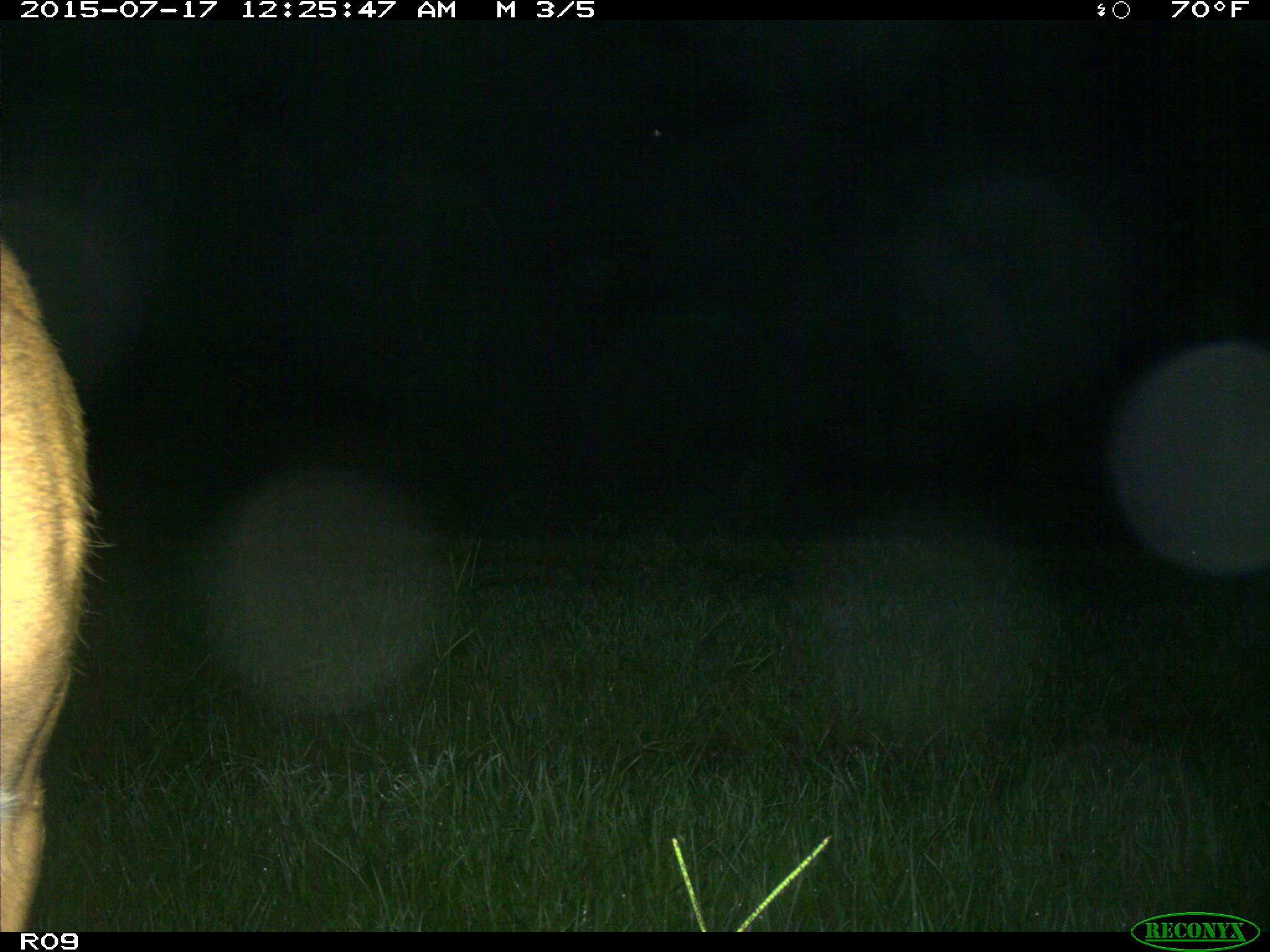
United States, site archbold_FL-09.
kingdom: Animalia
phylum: Chordata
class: Mammalia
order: Artiodactyla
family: Cervidae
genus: Odocoileus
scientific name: Odocoileus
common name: deer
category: unidentified deer